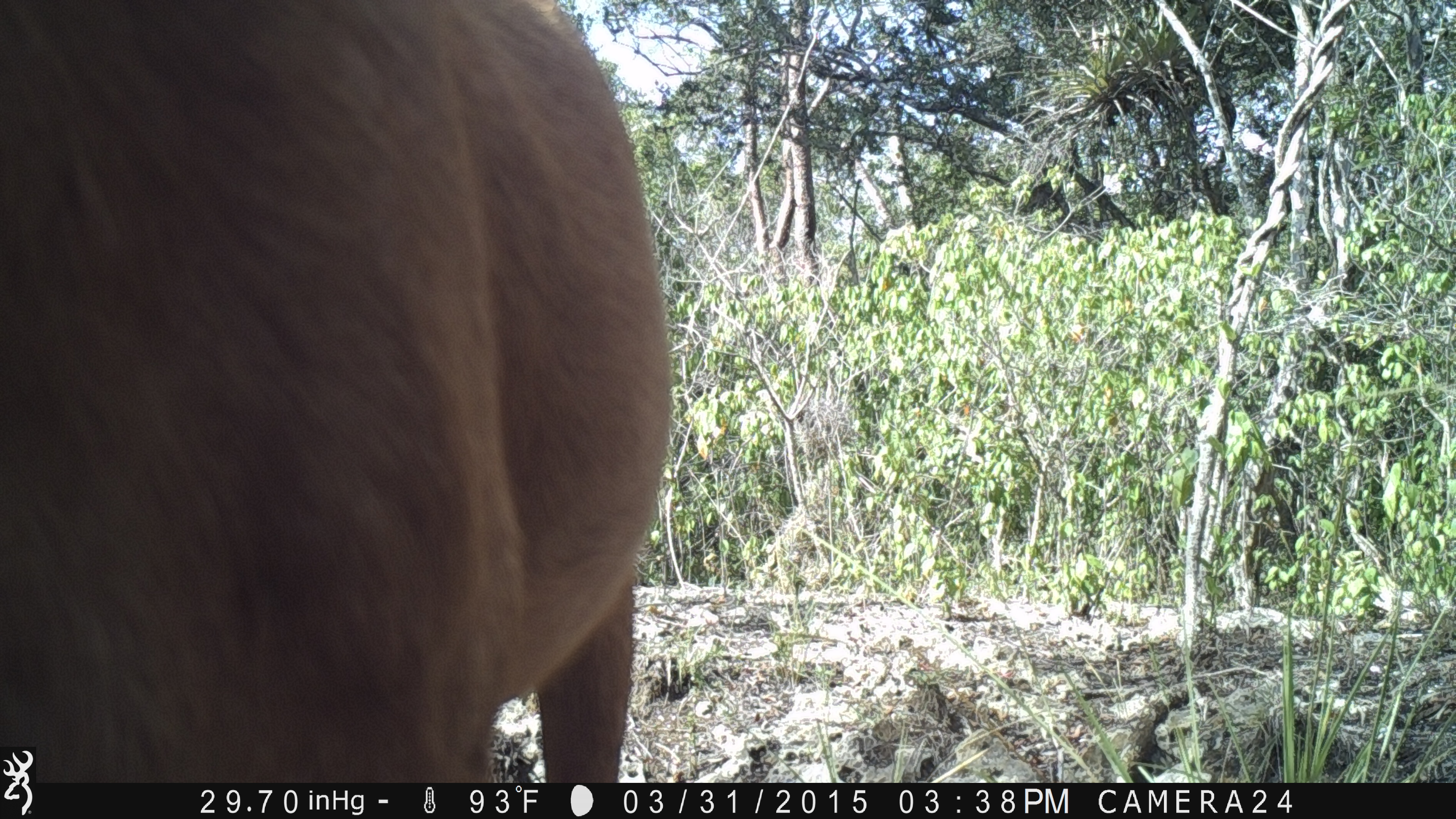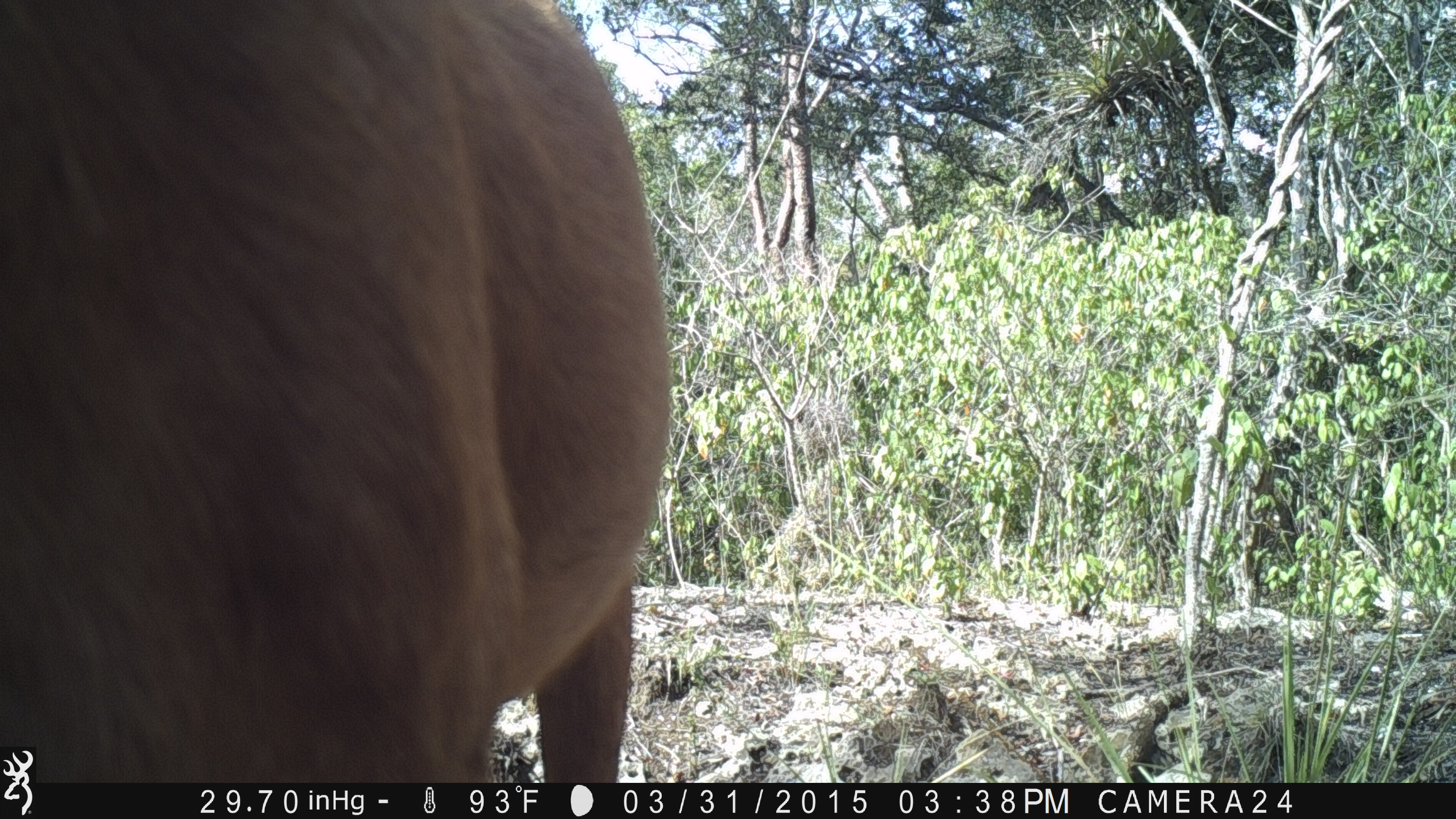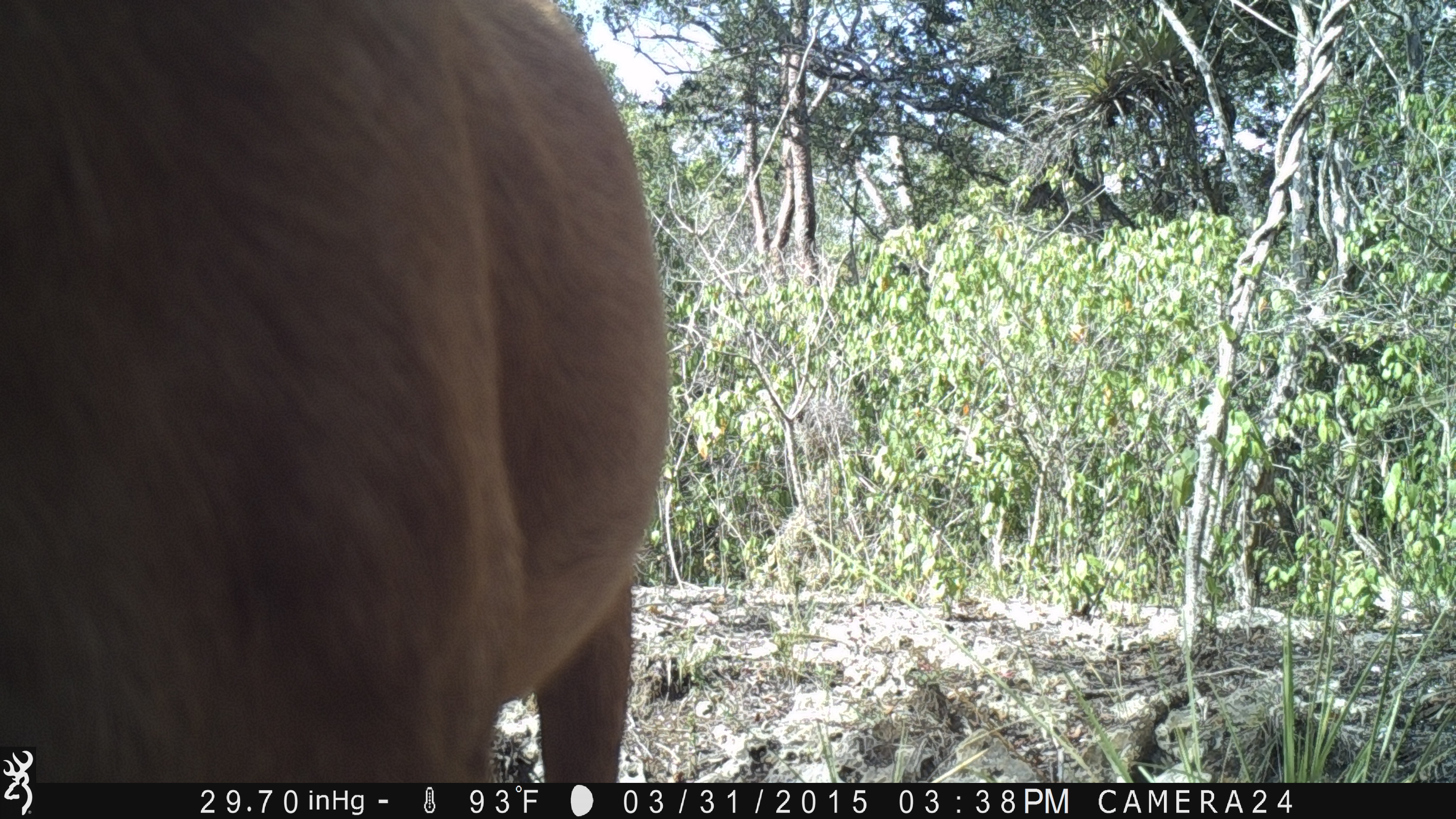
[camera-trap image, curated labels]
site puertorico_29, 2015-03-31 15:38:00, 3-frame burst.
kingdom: Animalia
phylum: Chordata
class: Mammalia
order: Artiodactyla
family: Bovidae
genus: Capra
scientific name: Capra hircus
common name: goat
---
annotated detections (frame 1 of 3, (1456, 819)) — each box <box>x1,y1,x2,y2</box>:
goat: <box>7,2,666,792</box>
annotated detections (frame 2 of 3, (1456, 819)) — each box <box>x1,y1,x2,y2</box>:
goat: <box>7,1,667,793</box>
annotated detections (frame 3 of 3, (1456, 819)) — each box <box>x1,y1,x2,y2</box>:
goat: <box>7,1,664,792</box>